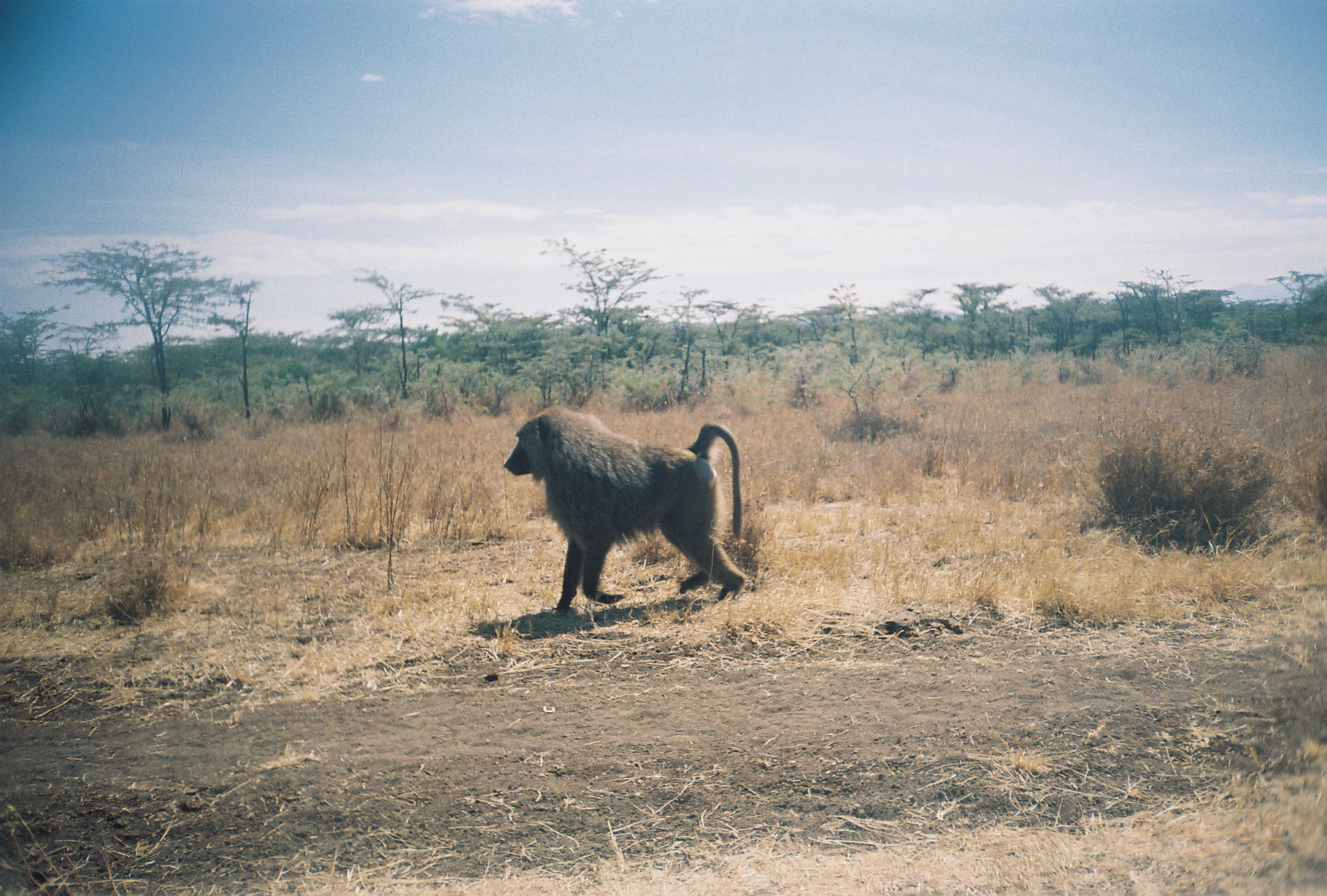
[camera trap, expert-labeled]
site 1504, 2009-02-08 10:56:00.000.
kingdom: Animalia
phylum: Chordata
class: Mammalia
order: Primates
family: Cercopithecidae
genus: Papio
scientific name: Papio anubis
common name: olive baboon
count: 1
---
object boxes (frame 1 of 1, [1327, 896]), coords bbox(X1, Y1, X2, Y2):
papio anubis: bbox(502, 407, 746, 615)